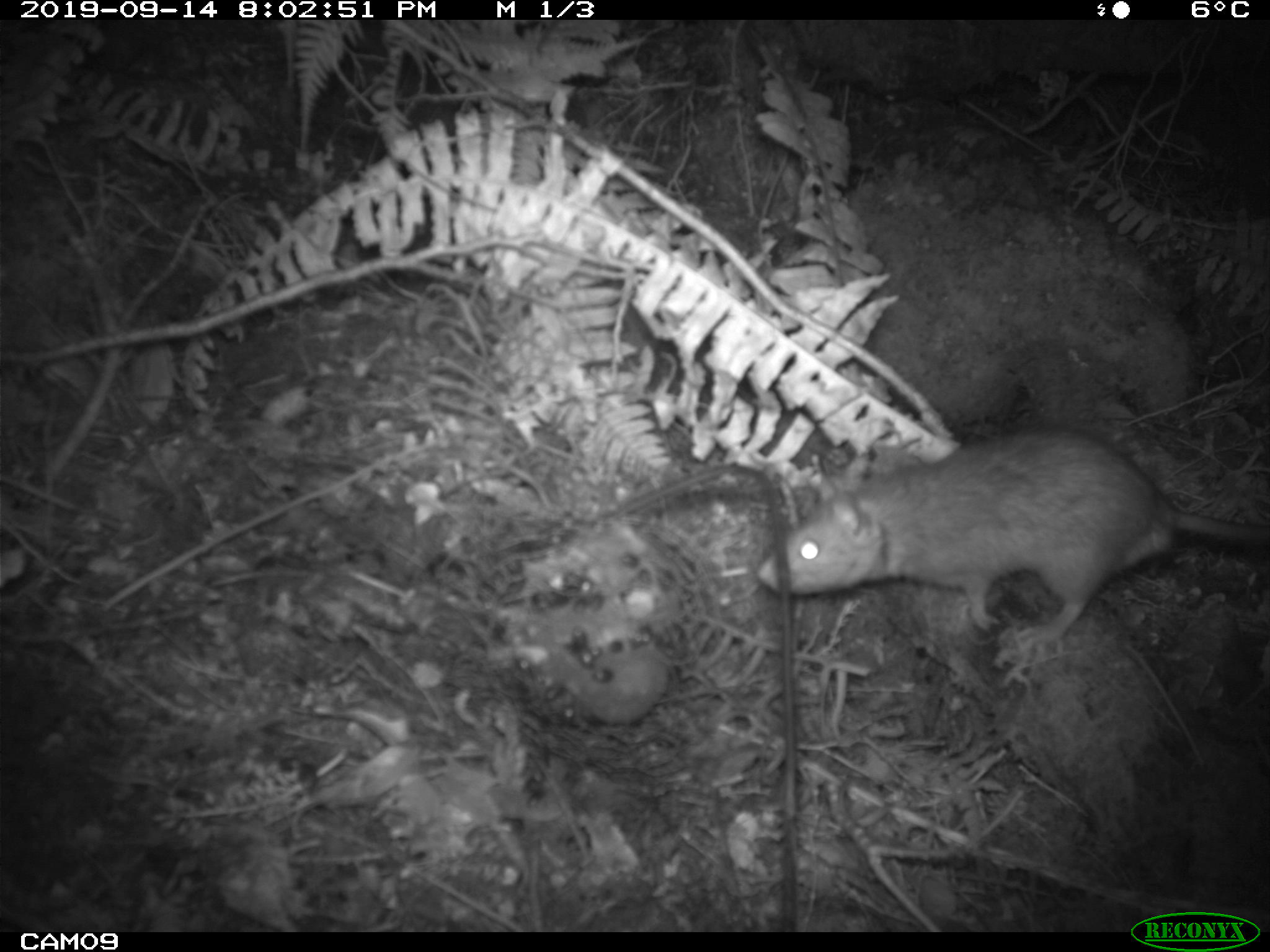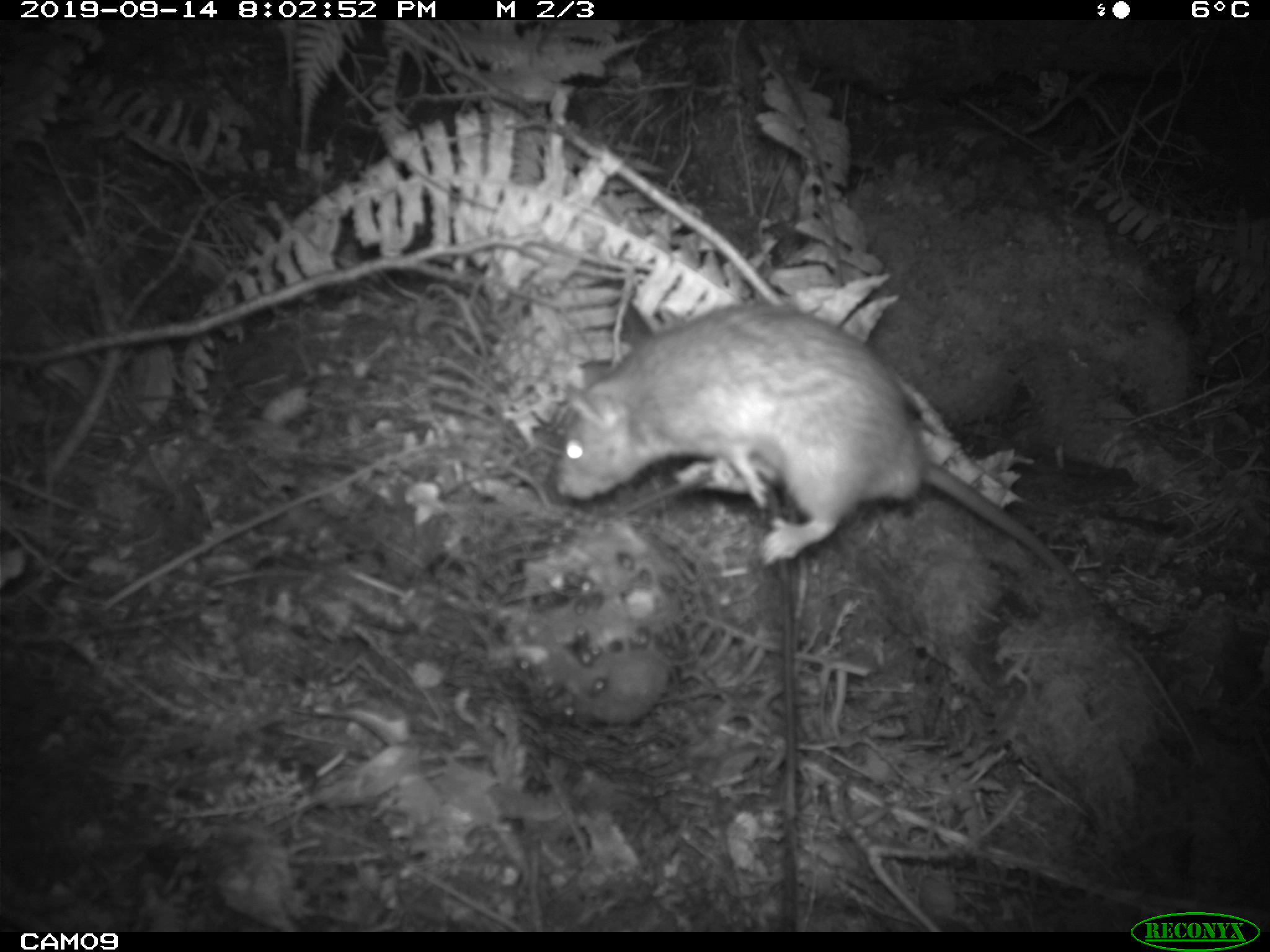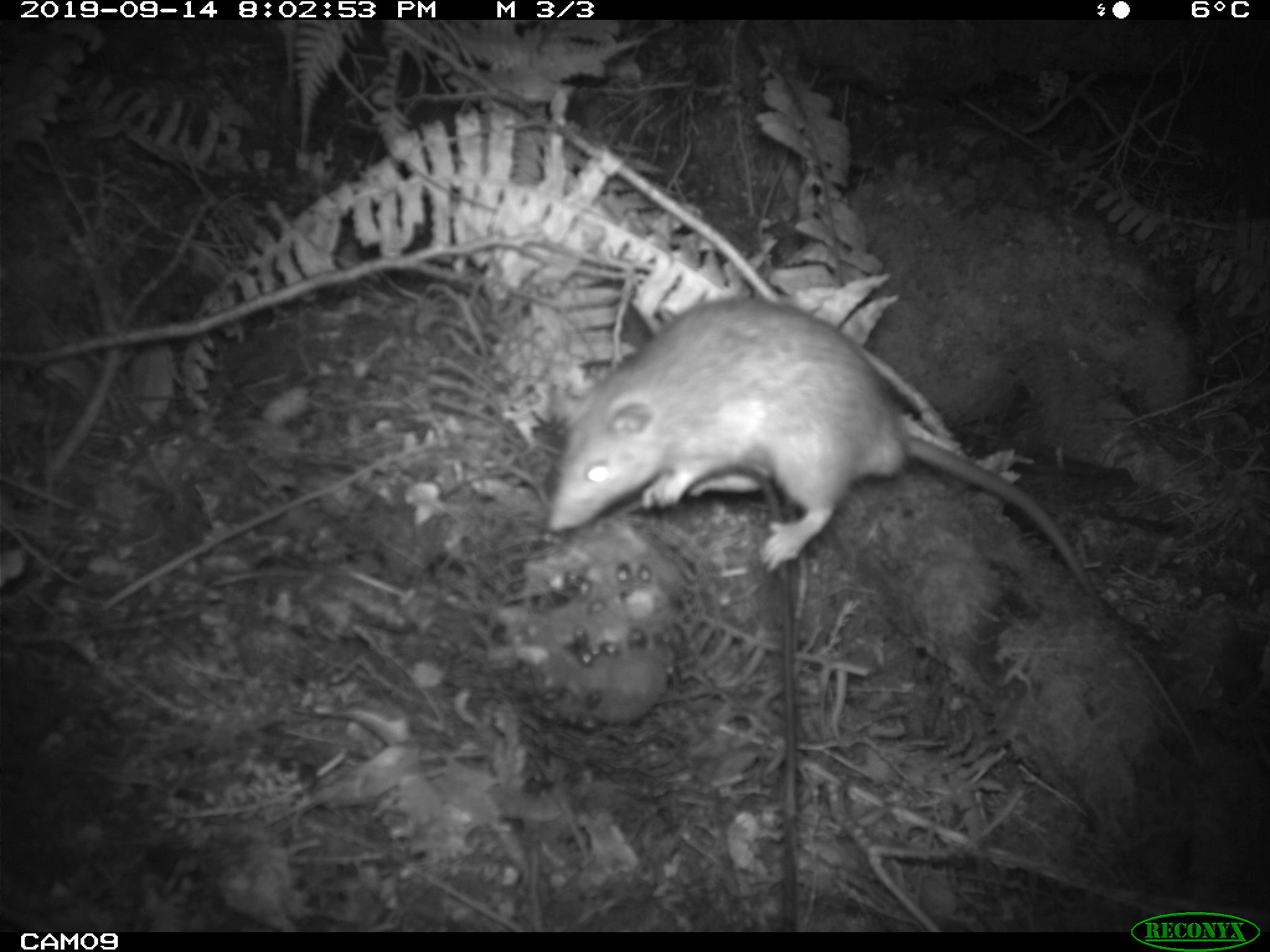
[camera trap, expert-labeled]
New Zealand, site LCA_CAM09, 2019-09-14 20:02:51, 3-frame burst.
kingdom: Animalia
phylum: Chordata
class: Mammalia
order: Rodentia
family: Muridae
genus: Rattus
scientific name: Rattus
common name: rat